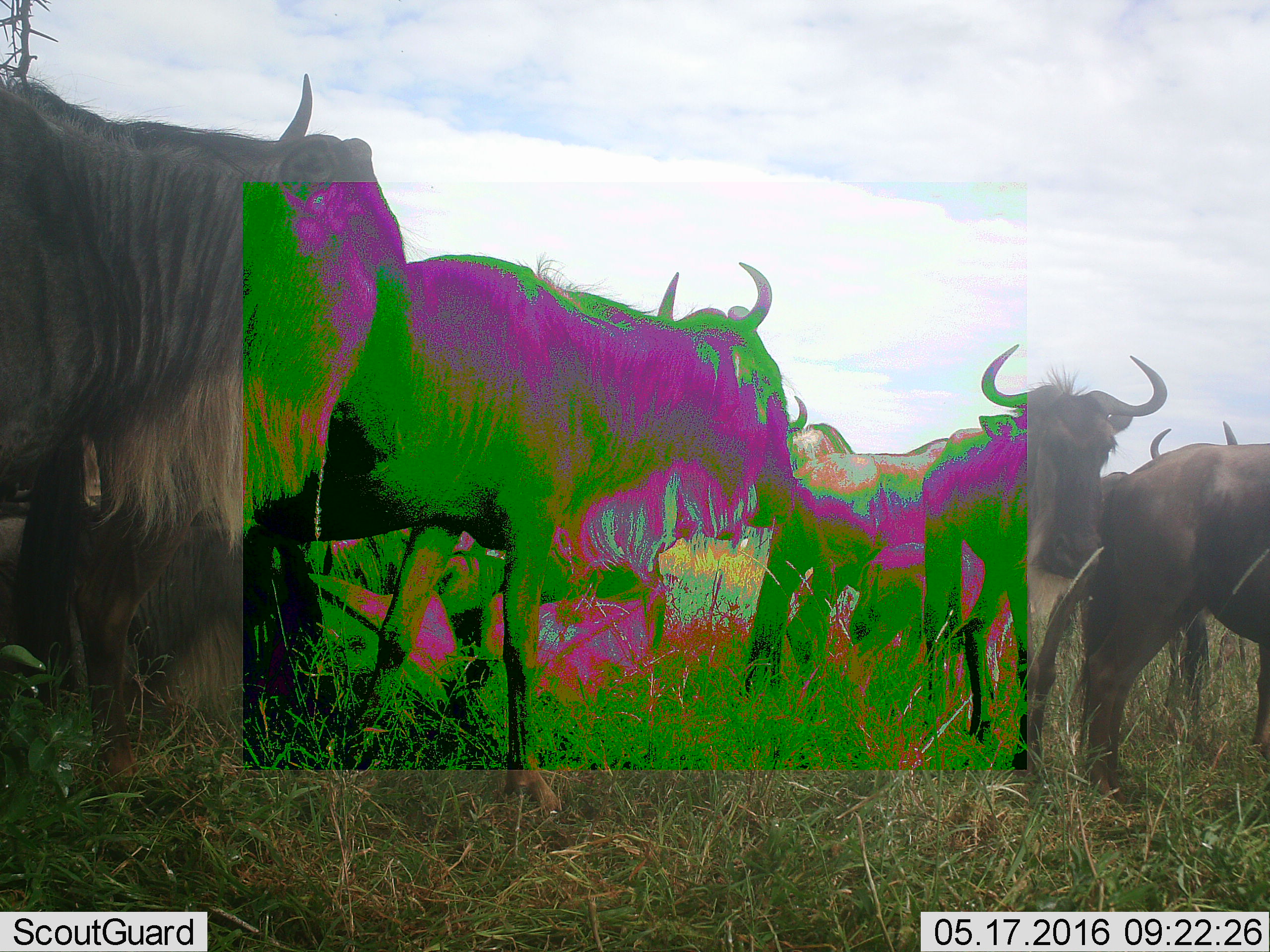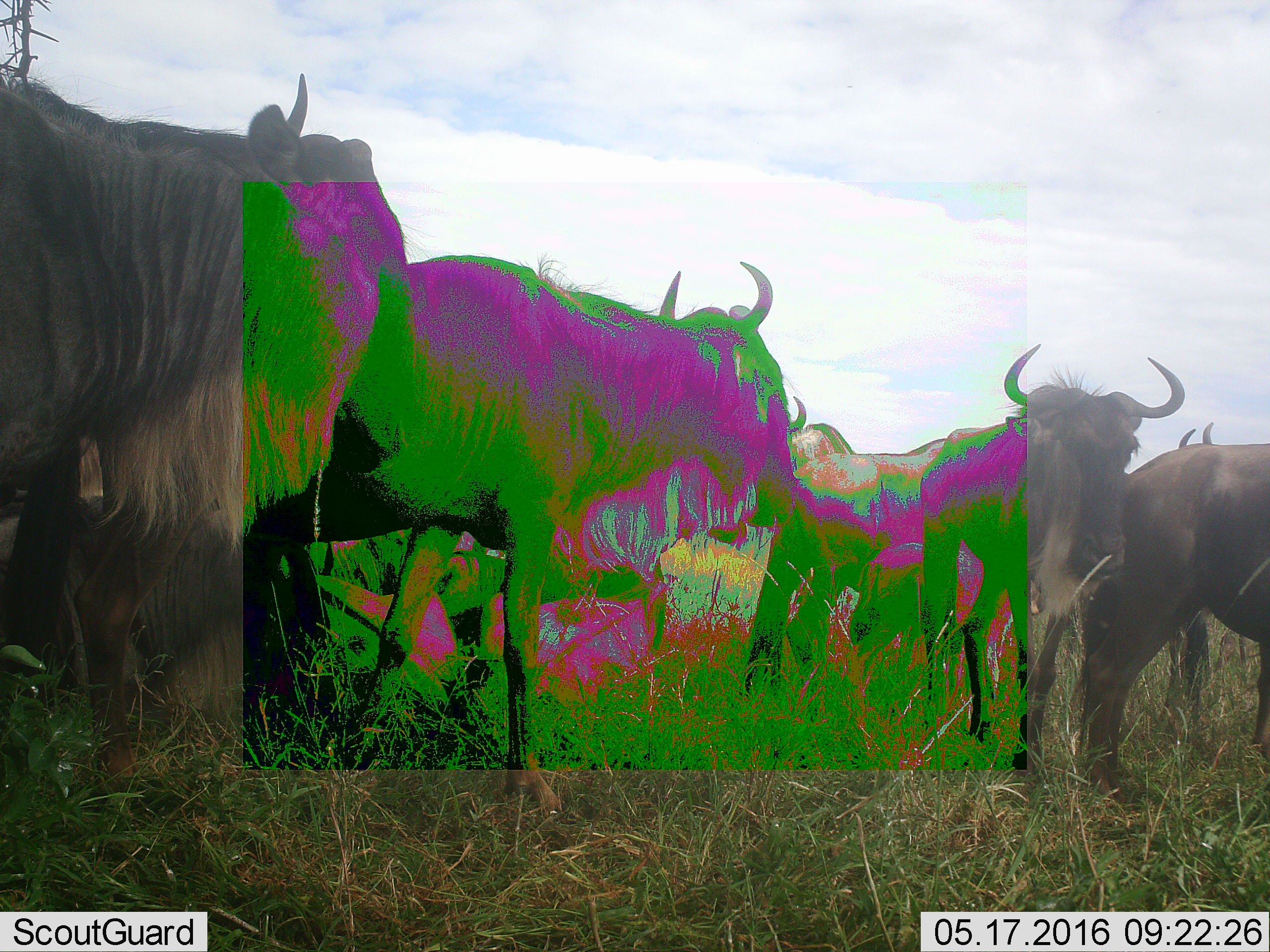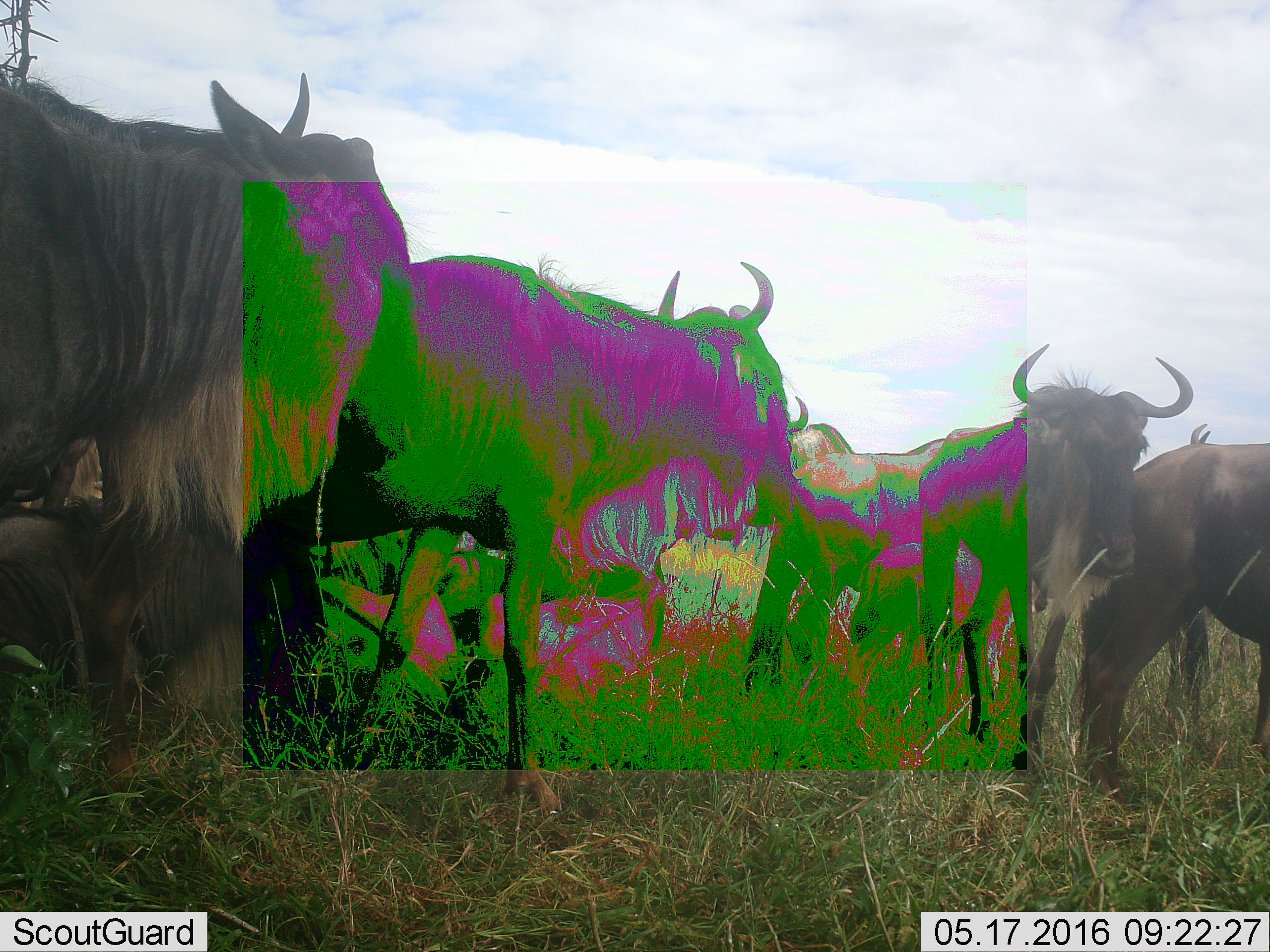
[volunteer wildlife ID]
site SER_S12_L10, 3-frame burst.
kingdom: Animalia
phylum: Chordata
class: Mammalia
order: Artiodactyla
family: Bovidae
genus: Connochaetes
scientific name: Connochaetes taurinus taurinus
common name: blue wildebeest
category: wildebeestblue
Wildebeestblue (blue wildebeest) (Connochaetes taurinus taurinus), count 7. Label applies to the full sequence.